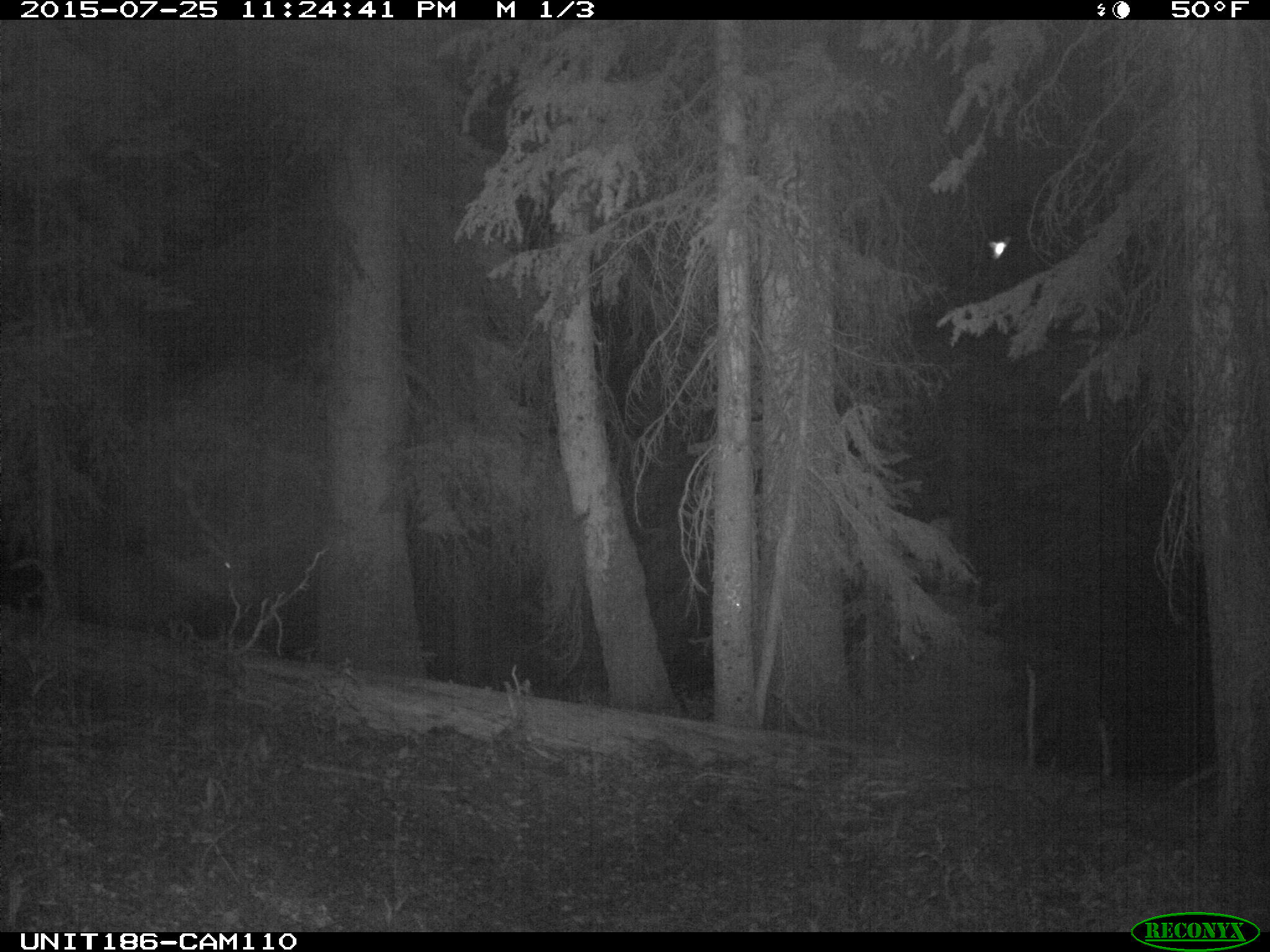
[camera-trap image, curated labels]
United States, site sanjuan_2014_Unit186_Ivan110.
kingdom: Animalia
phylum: Chordata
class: Mammalia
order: Artiodactyla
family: Cervidae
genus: Cervus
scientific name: Cervus elaphus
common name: red deer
Cervus elaphus (red deer).